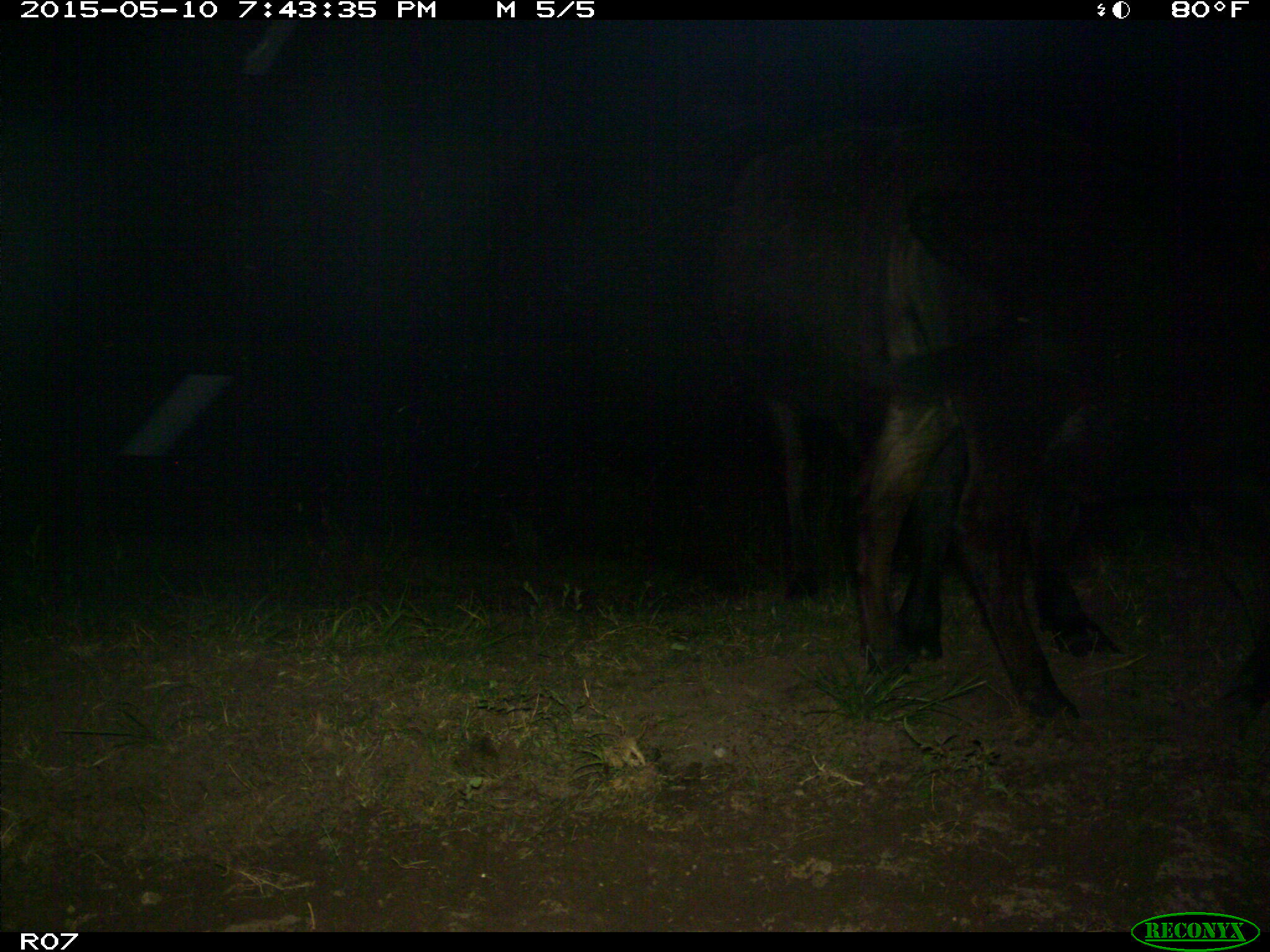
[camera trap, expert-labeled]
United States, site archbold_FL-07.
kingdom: Animalia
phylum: Chordata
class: Mammalia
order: Artiodactyla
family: Bovidae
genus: Bos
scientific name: Bos taurus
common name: domestic cow